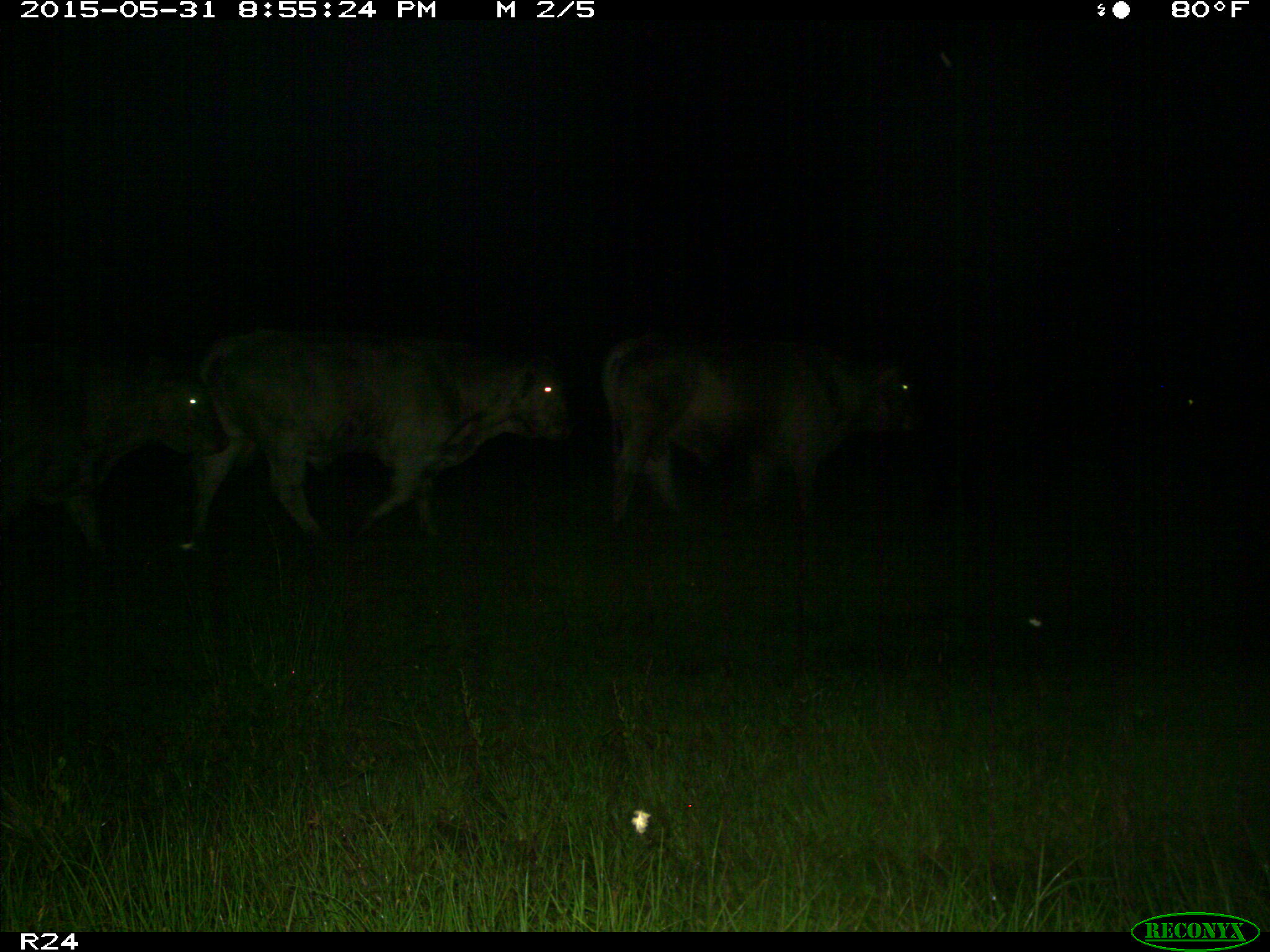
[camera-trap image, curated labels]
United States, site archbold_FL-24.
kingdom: Animalia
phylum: Chordata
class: Mammalia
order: Artiodactyla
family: Bovidae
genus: Bos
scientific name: Bos taurus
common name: domestic cow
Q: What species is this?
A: Bos taurus (domestic cow).